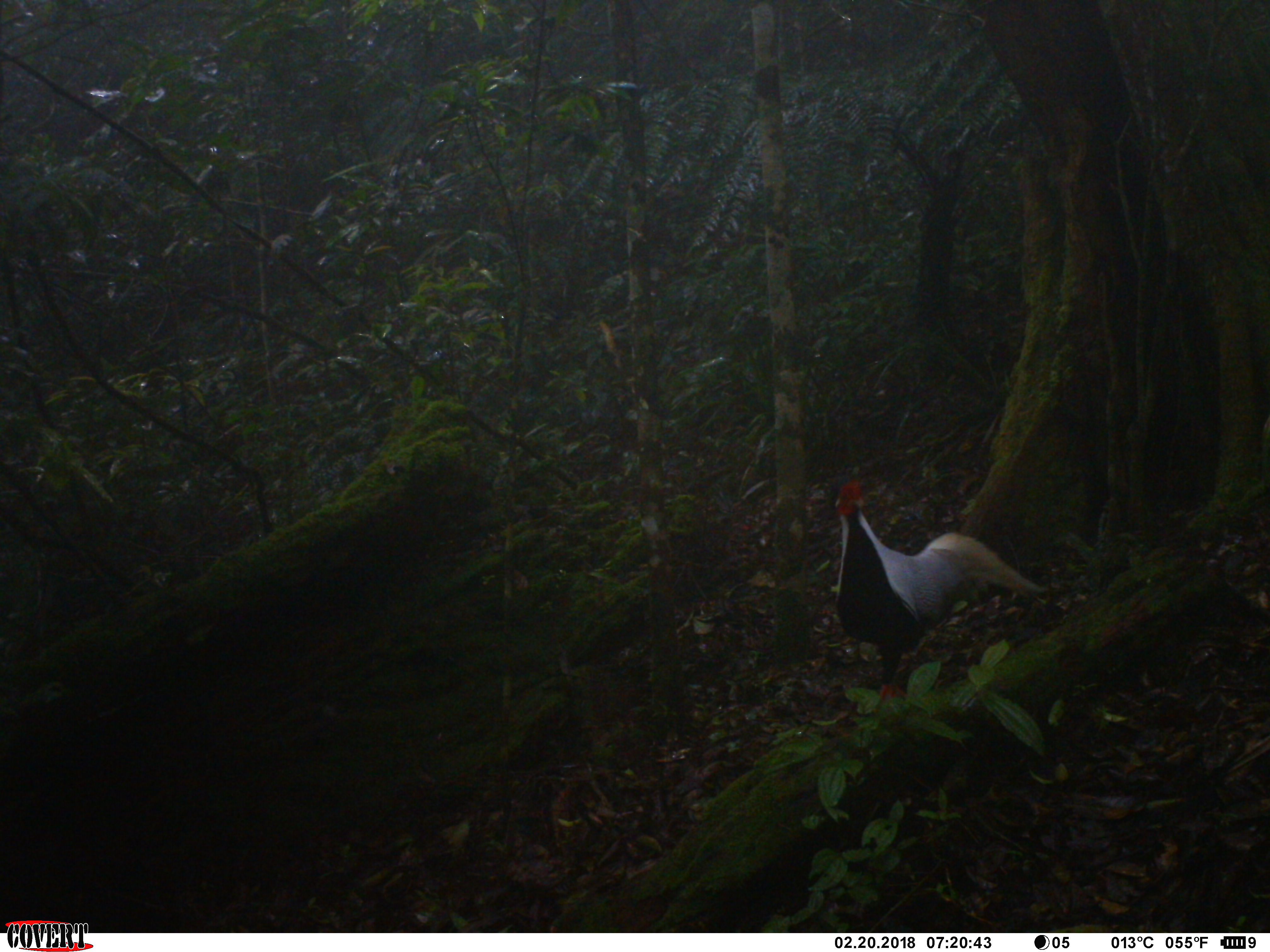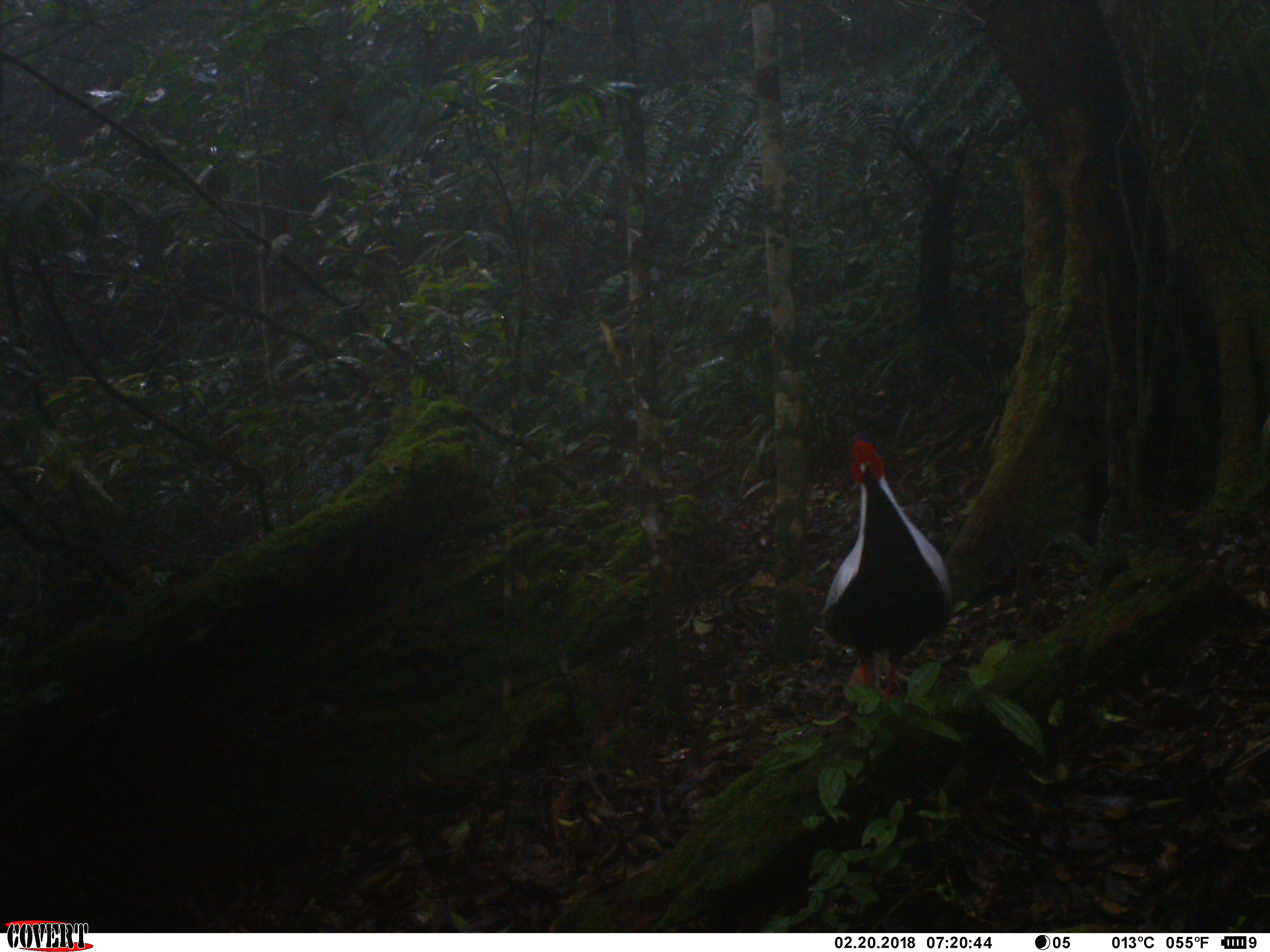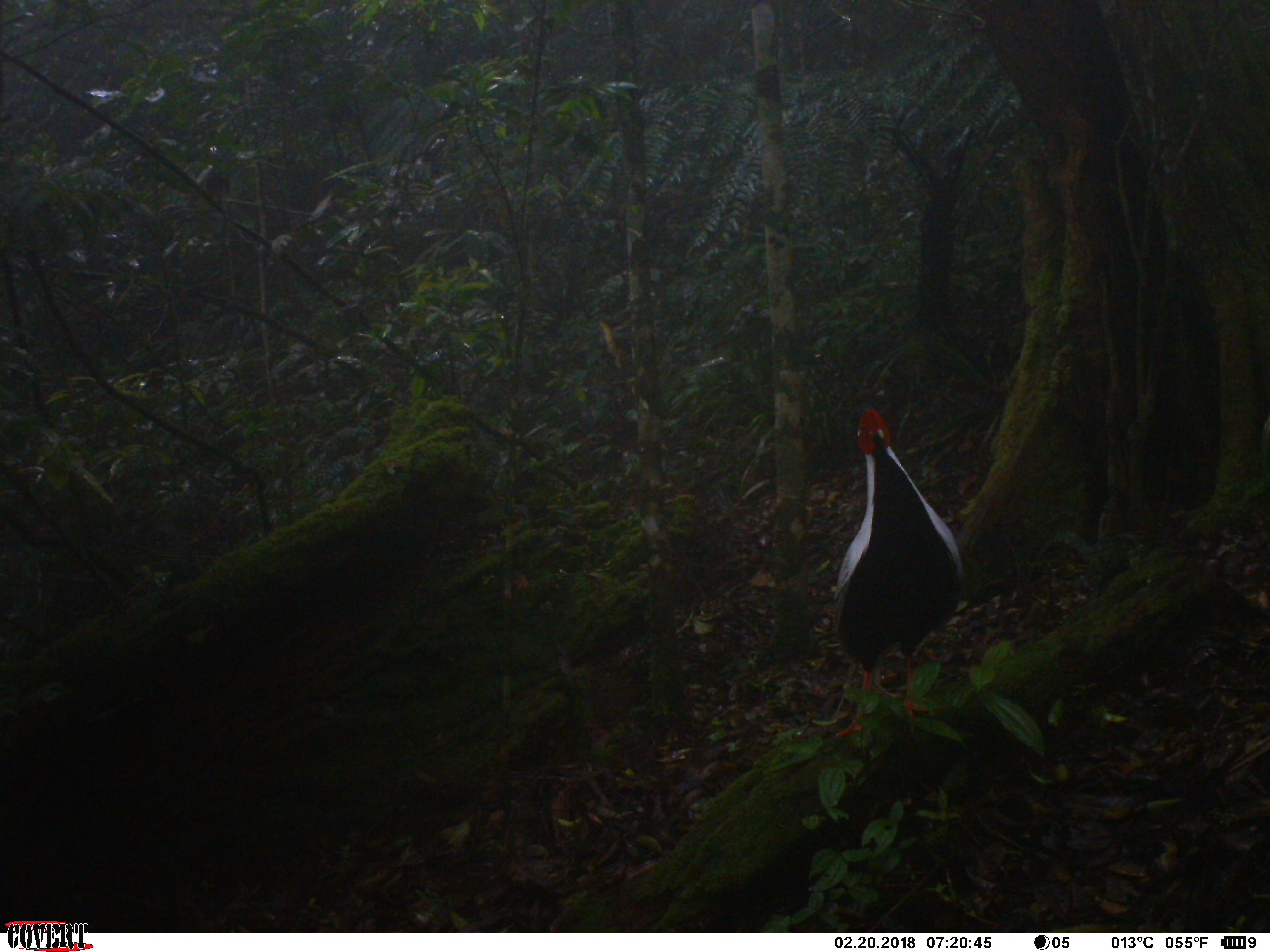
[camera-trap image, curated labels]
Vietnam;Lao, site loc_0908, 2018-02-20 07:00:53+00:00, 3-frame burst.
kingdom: Animalia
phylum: Chordata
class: Aves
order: Galliformes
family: Phasianidae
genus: Lophura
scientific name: Lophura nycthemera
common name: silver pheasant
Silver pheasant (Lophura nycthemera). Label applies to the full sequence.